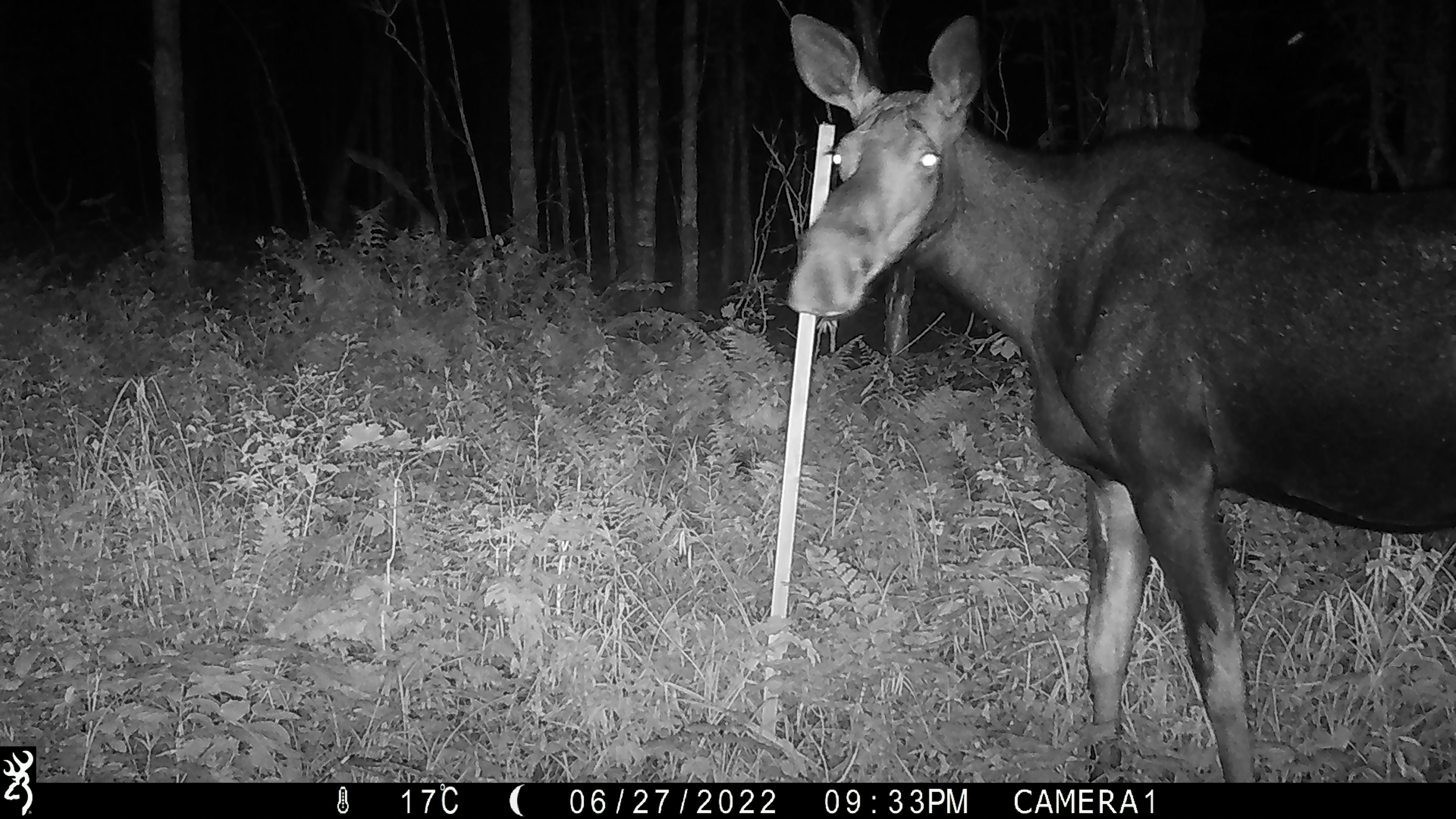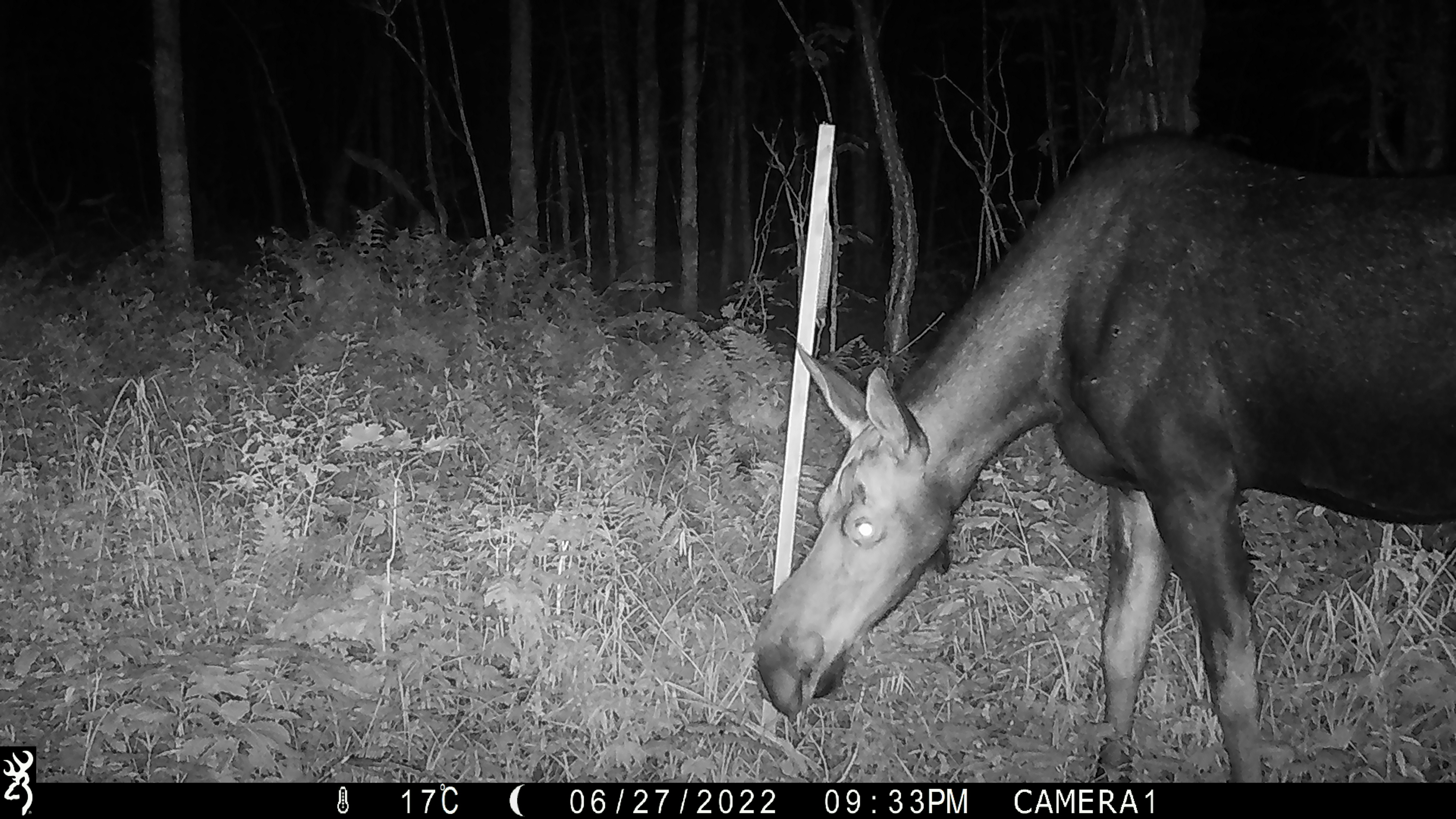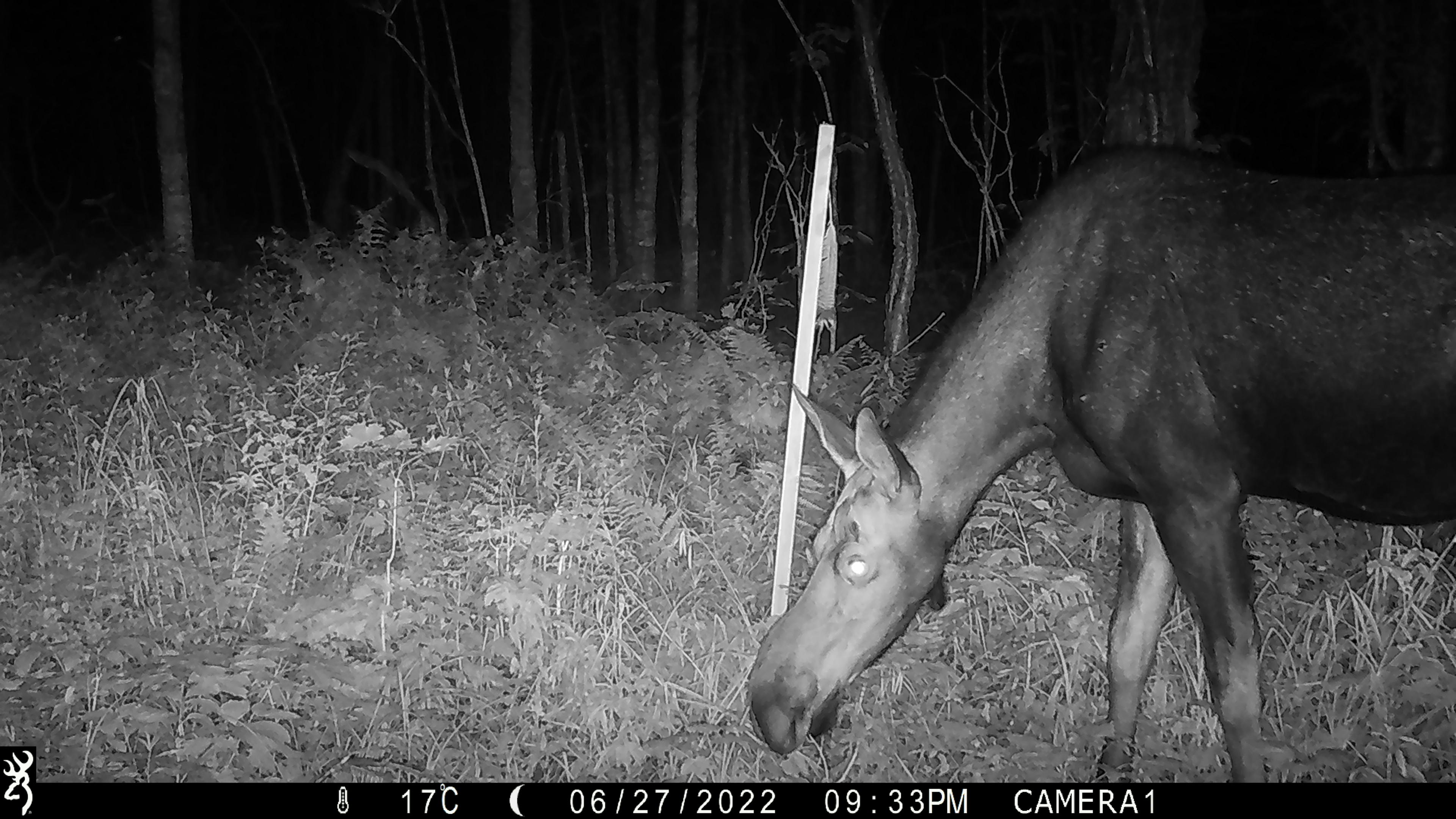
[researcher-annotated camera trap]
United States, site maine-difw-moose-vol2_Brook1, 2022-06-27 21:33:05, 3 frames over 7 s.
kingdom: Animalia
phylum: Chordata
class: Mammalia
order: Artiodactyla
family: Cervidae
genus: Alces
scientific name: Alces alces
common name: moose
Moose (Alces alces).